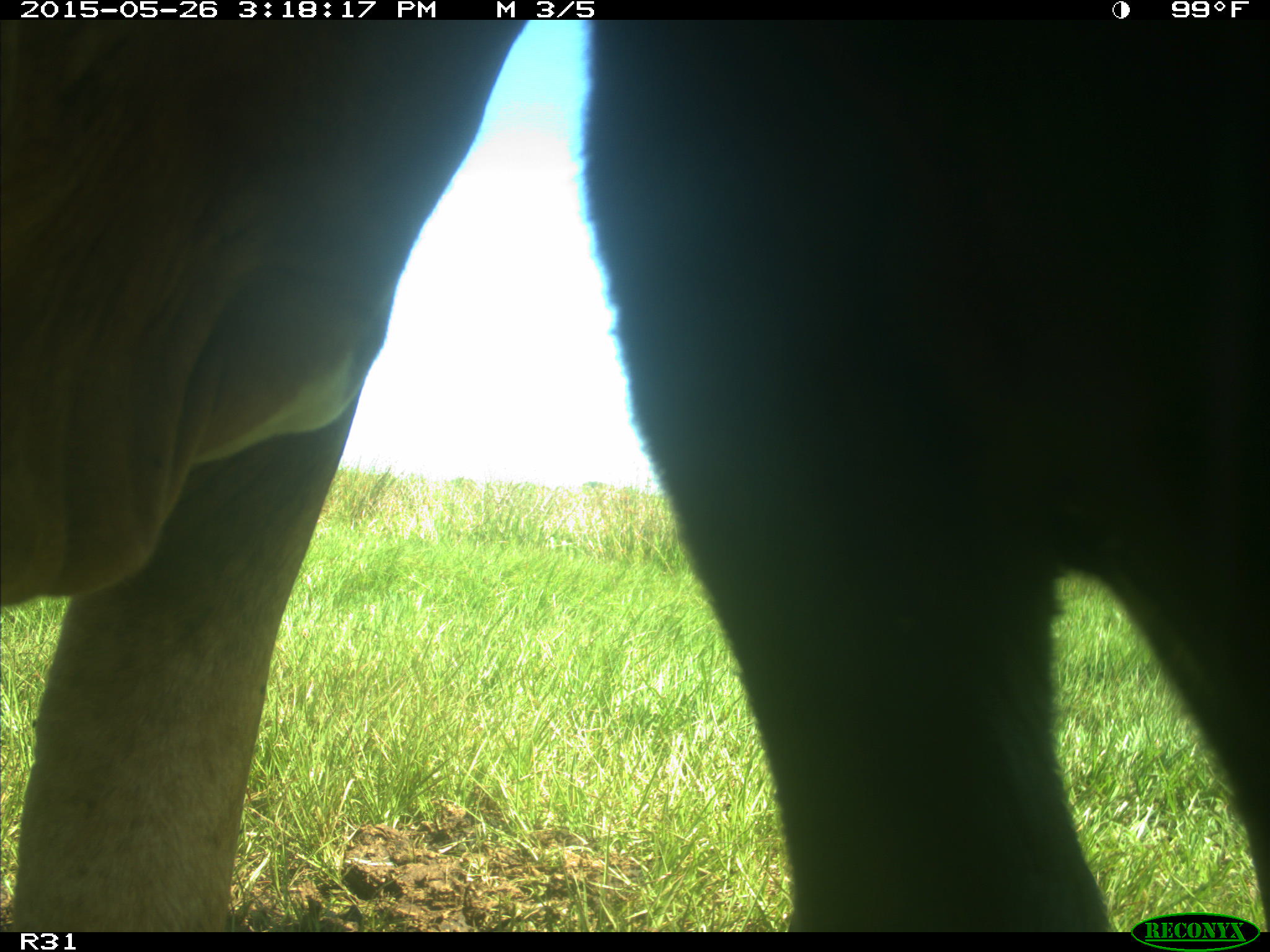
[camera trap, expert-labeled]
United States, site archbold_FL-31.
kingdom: Animalia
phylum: Chordata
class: Mammalia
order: Artiodactyla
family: Bovidae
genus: Bos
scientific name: Bos taurus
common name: domestic cow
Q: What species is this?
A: Bos taurus (domestic cow).